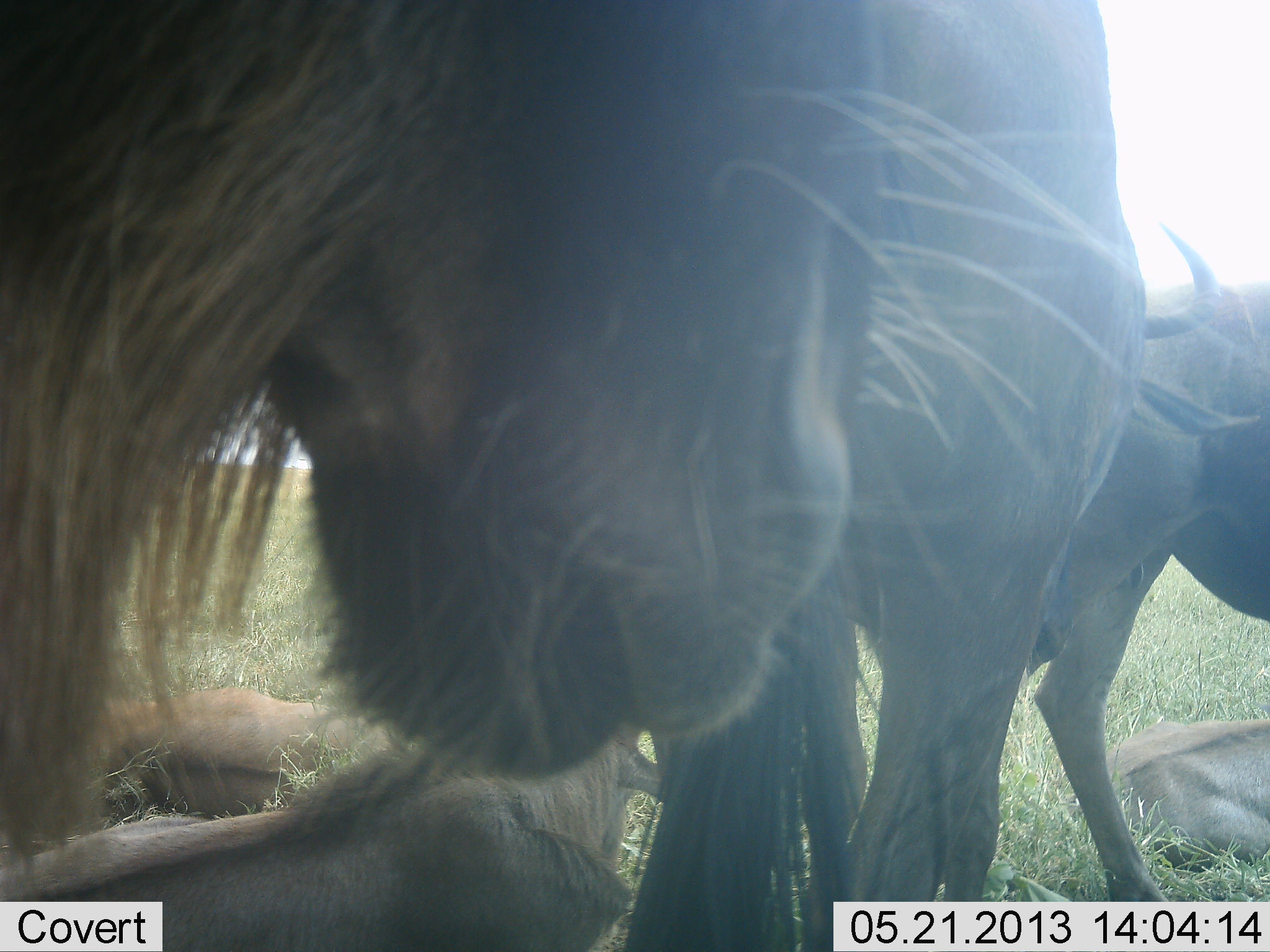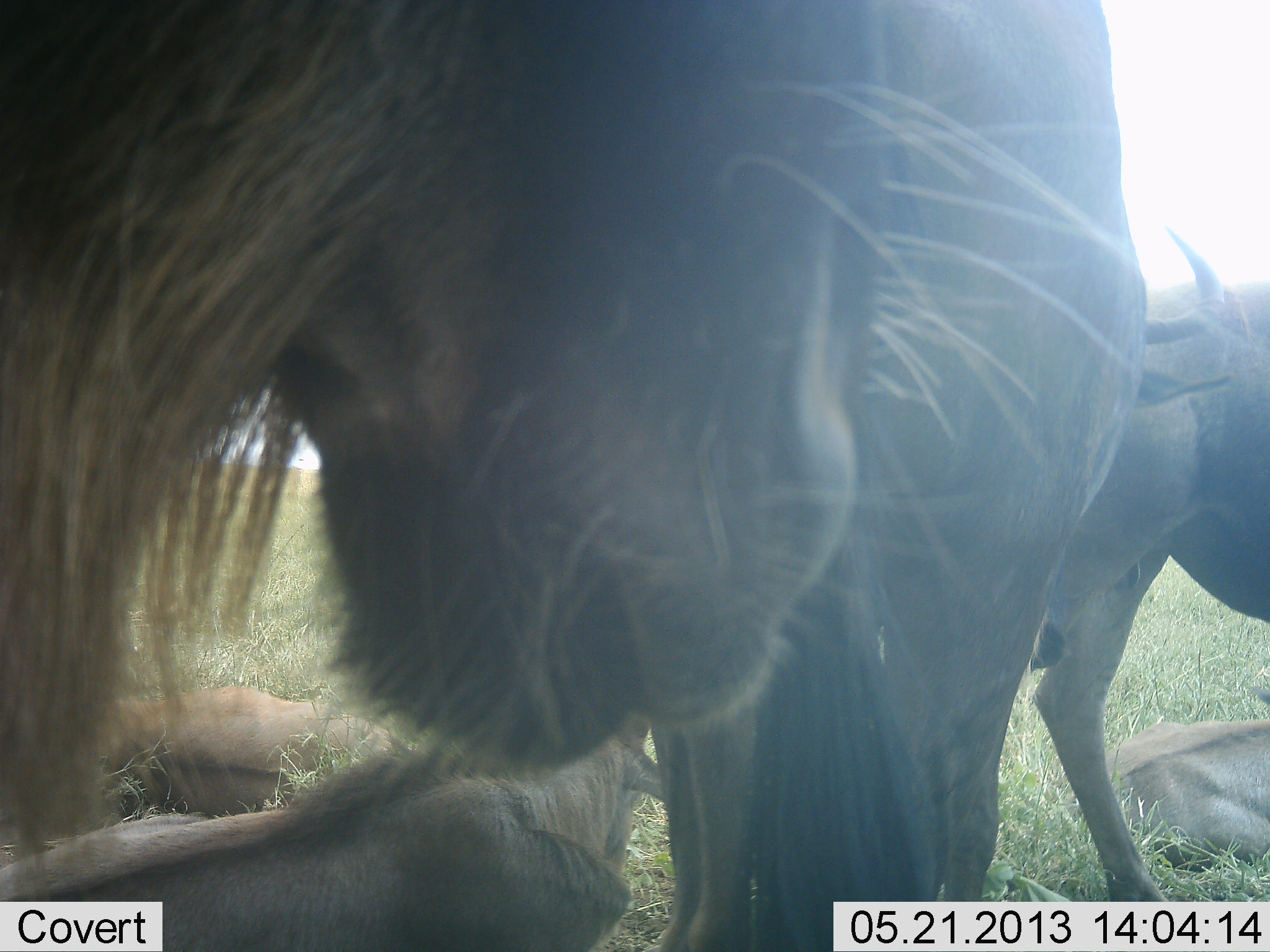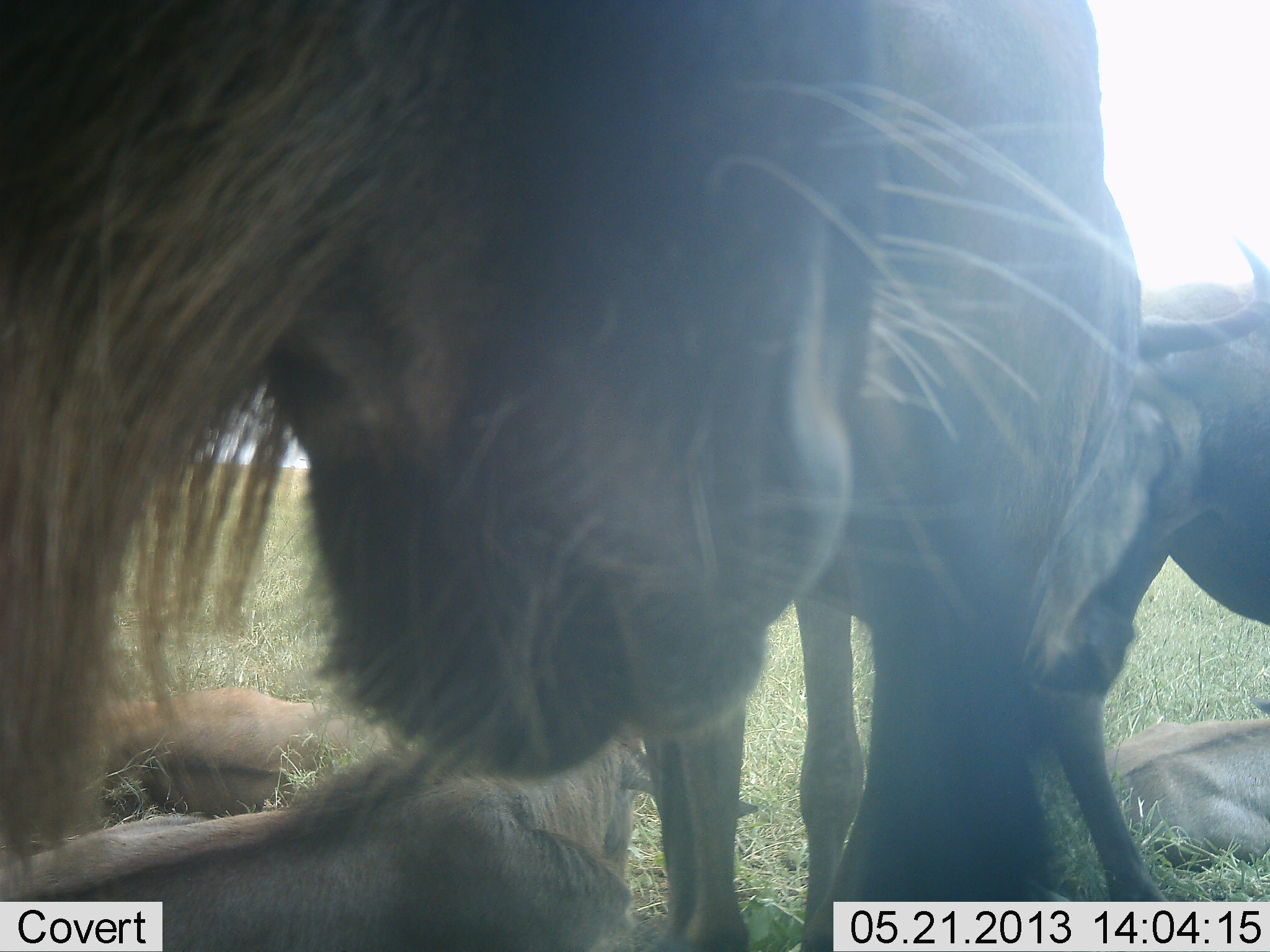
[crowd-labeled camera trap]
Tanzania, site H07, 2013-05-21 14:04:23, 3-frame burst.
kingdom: Animalia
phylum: Chordata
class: Mammalia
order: Artiodactyla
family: Bovidae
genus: Connochaetes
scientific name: Connochaetes taurinus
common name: blue wildebeest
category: wildebeest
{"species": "wildebeest (blue wildebeest) (Connochaetes taurinus)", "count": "6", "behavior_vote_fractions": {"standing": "82%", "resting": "94%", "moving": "6%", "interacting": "6%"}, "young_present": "12%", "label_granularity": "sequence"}